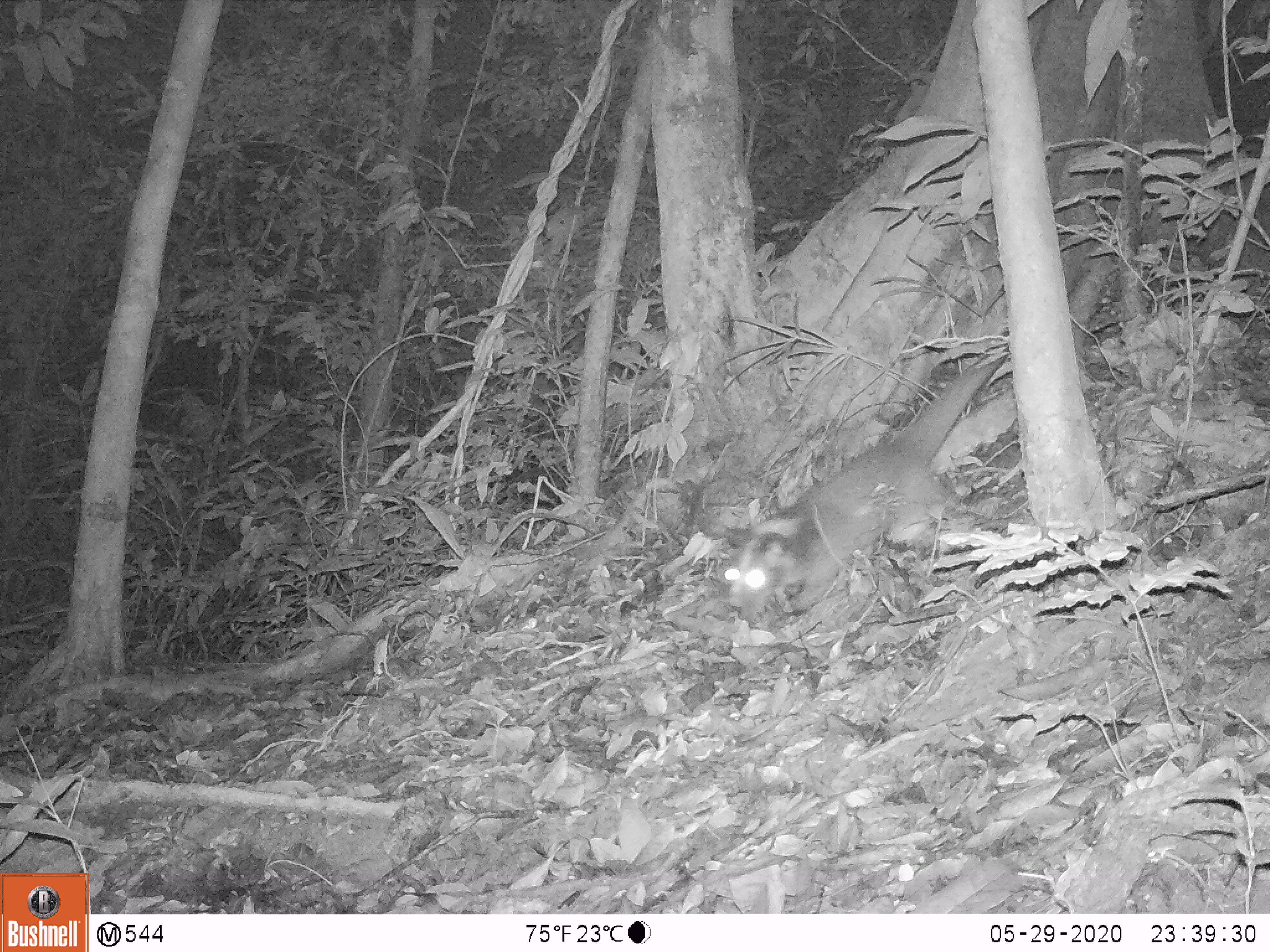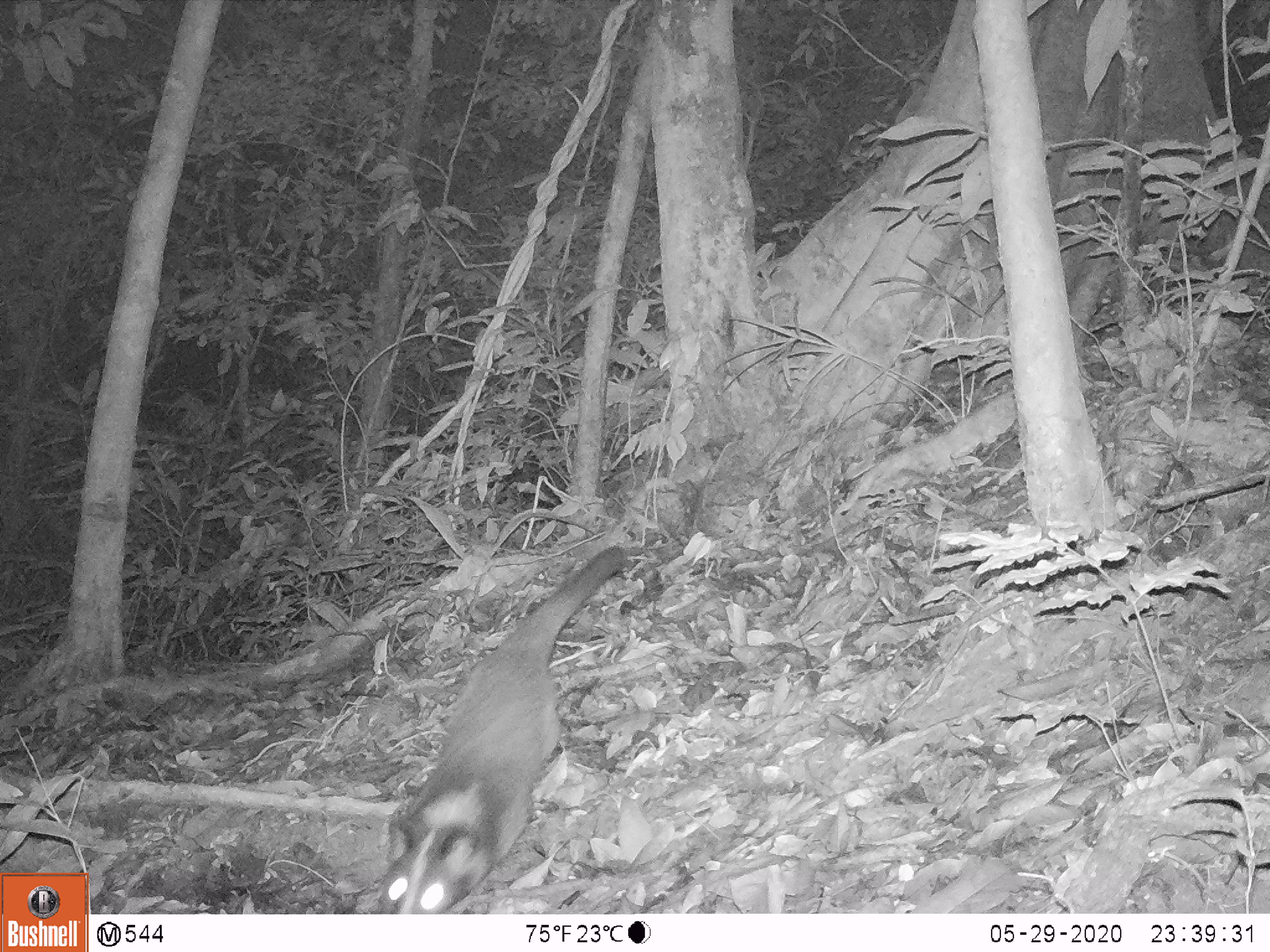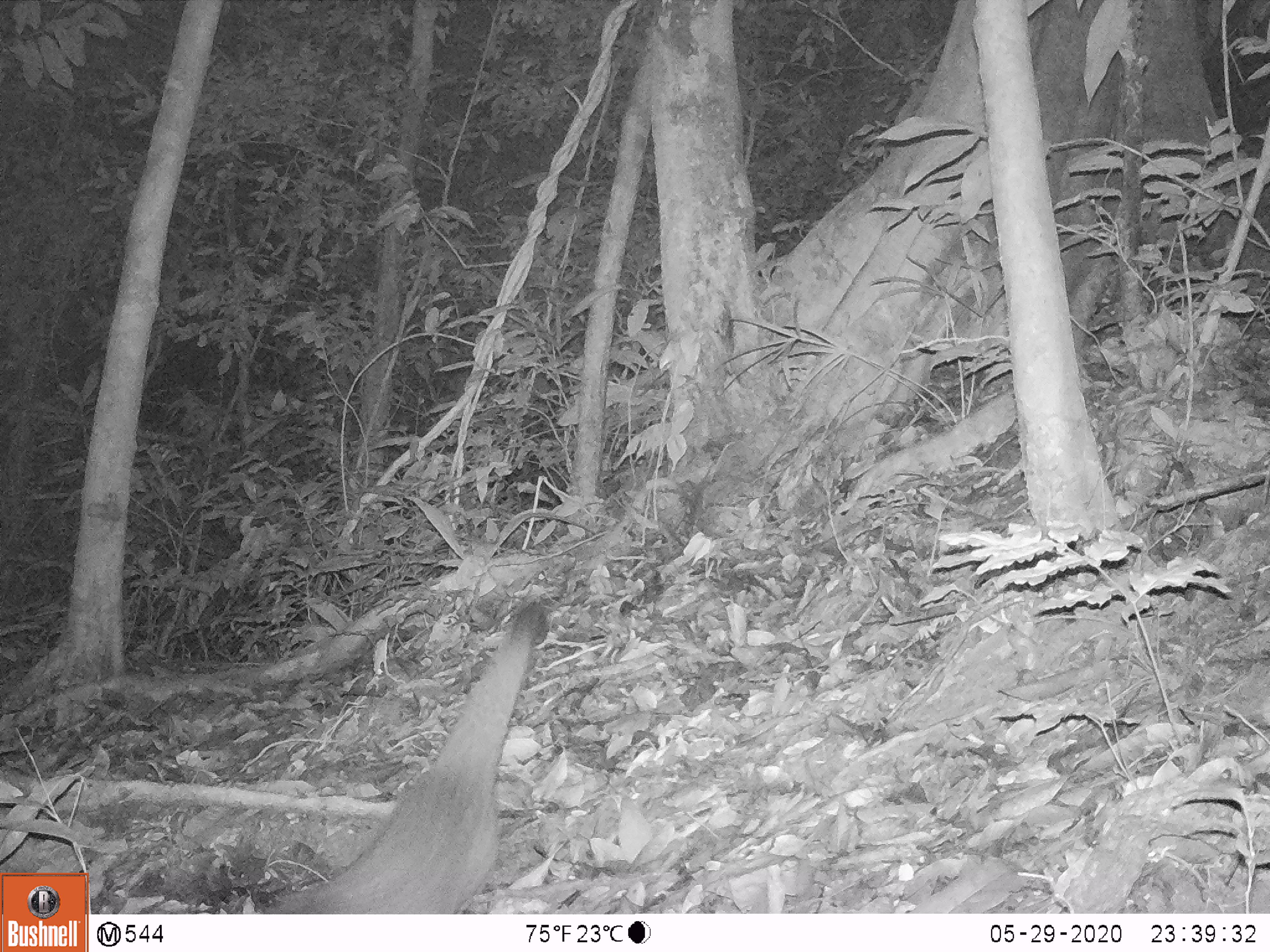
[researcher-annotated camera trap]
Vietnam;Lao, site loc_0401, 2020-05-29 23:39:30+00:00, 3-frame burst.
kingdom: Animalia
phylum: Chordata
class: Mammalia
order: Carnivora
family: Viverridae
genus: Paguma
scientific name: Paguma larvata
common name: masked palm civet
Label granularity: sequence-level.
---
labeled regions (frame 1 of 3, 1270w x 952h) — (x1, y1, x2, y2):
masked palm civet: (717, 355, 1007, 619)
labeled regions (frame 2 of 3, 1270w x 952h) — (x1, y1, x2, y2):
masked palm civet: (380, 546, 628, 912)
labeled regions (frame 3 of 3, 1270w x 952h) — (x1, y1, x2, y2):
masked palm civet: (261, 601, 549, 914)